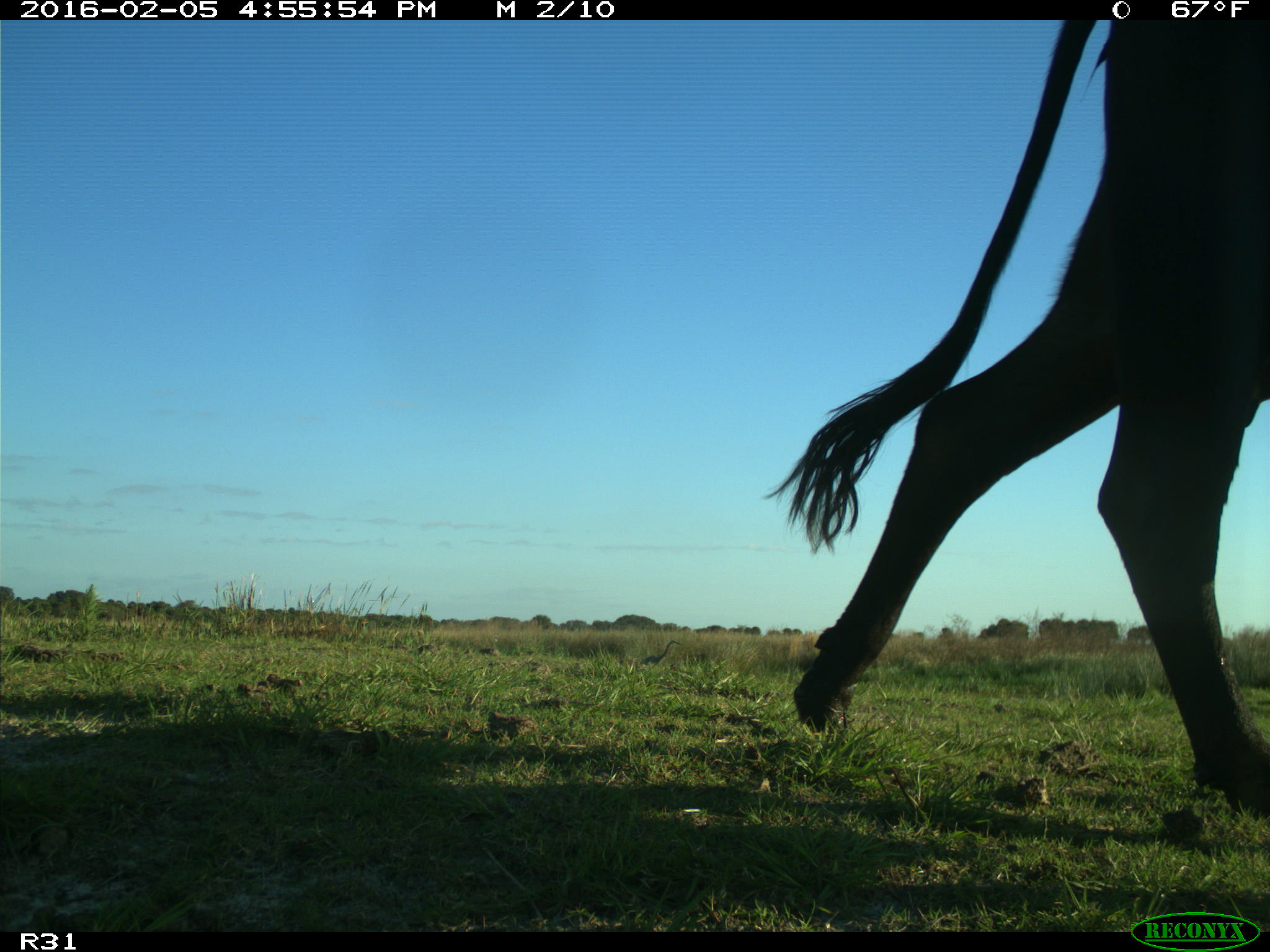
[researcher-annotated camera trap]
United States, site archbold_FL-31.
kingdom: Animalia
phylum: Chordata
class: Mammalia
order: Artiodactyla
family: Bovidae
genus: Bos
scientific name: Bos taurus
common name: domestic cow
Bos taurus (domestic cow).